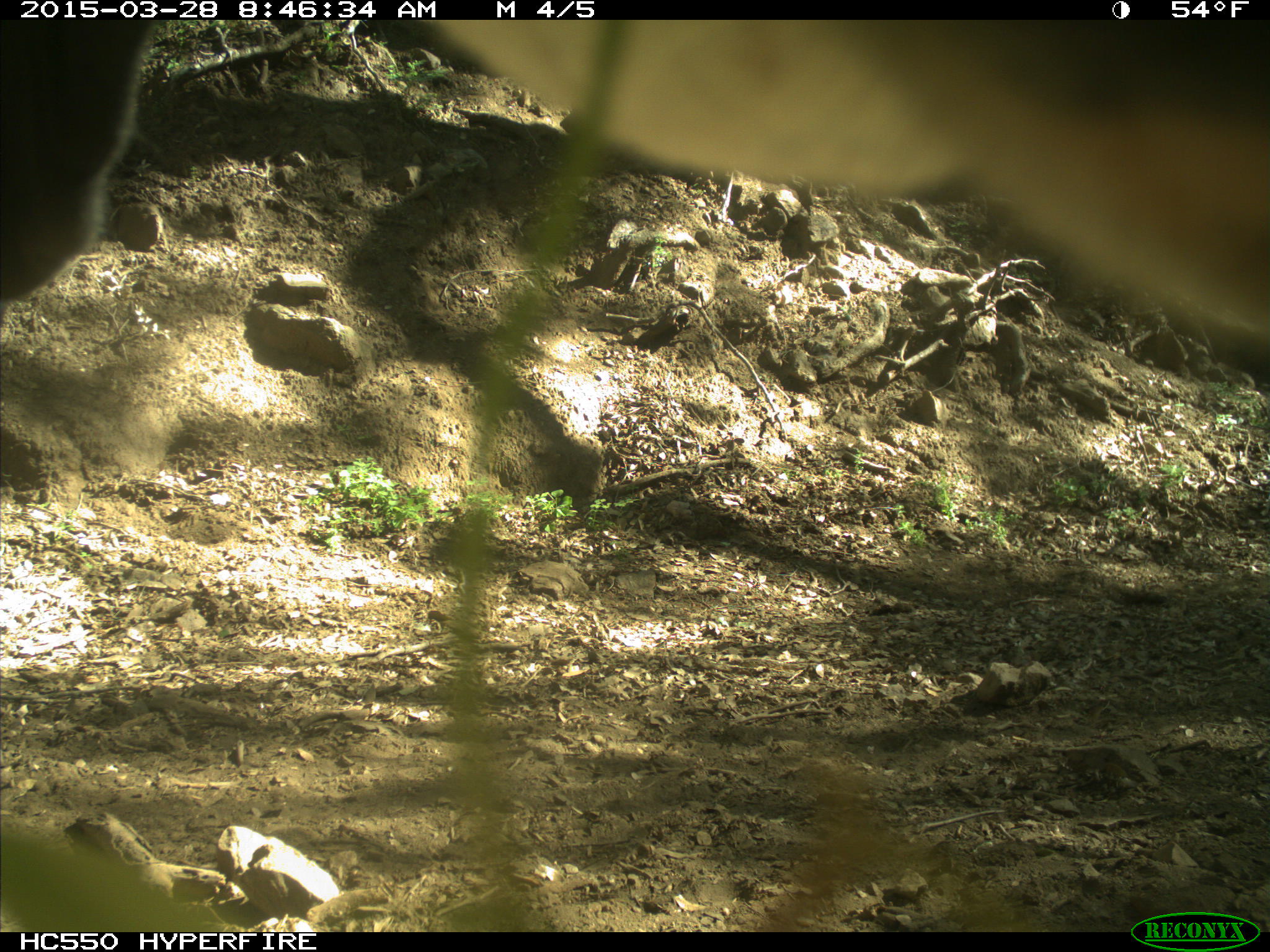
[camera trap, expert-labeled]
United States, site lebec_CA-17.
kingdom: Animalia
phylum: Chordata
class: Mammalia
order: Artiodactyla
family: Bovidae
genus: Bos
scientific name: Bos taurus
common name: domestic cow